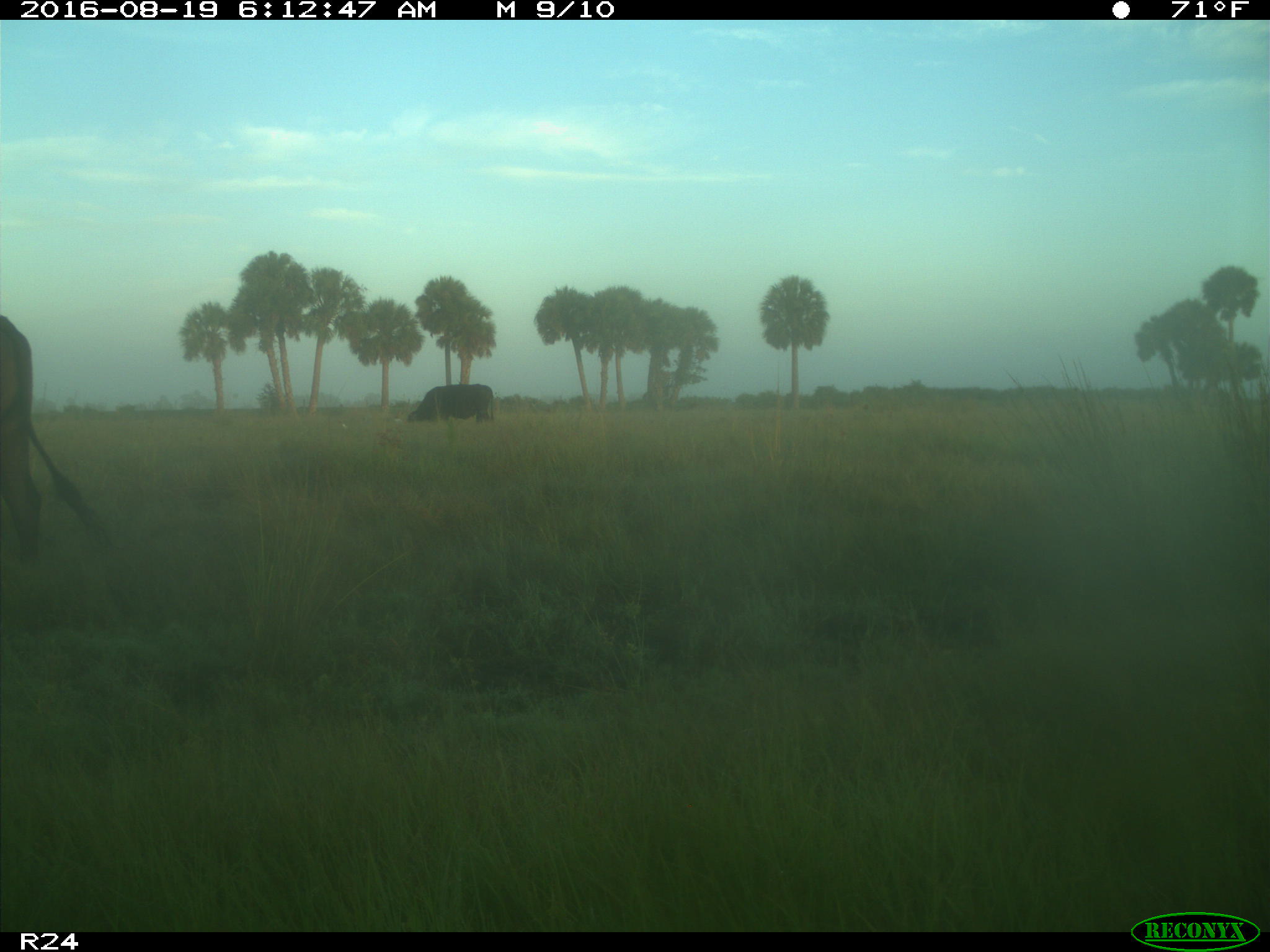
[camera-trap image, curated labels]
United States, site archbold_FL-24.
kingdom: Animalia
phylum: Chordata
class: Mammalia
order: Artiodactyla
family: Bovidae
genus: Bos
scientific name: Bos taurus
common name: domestic cow